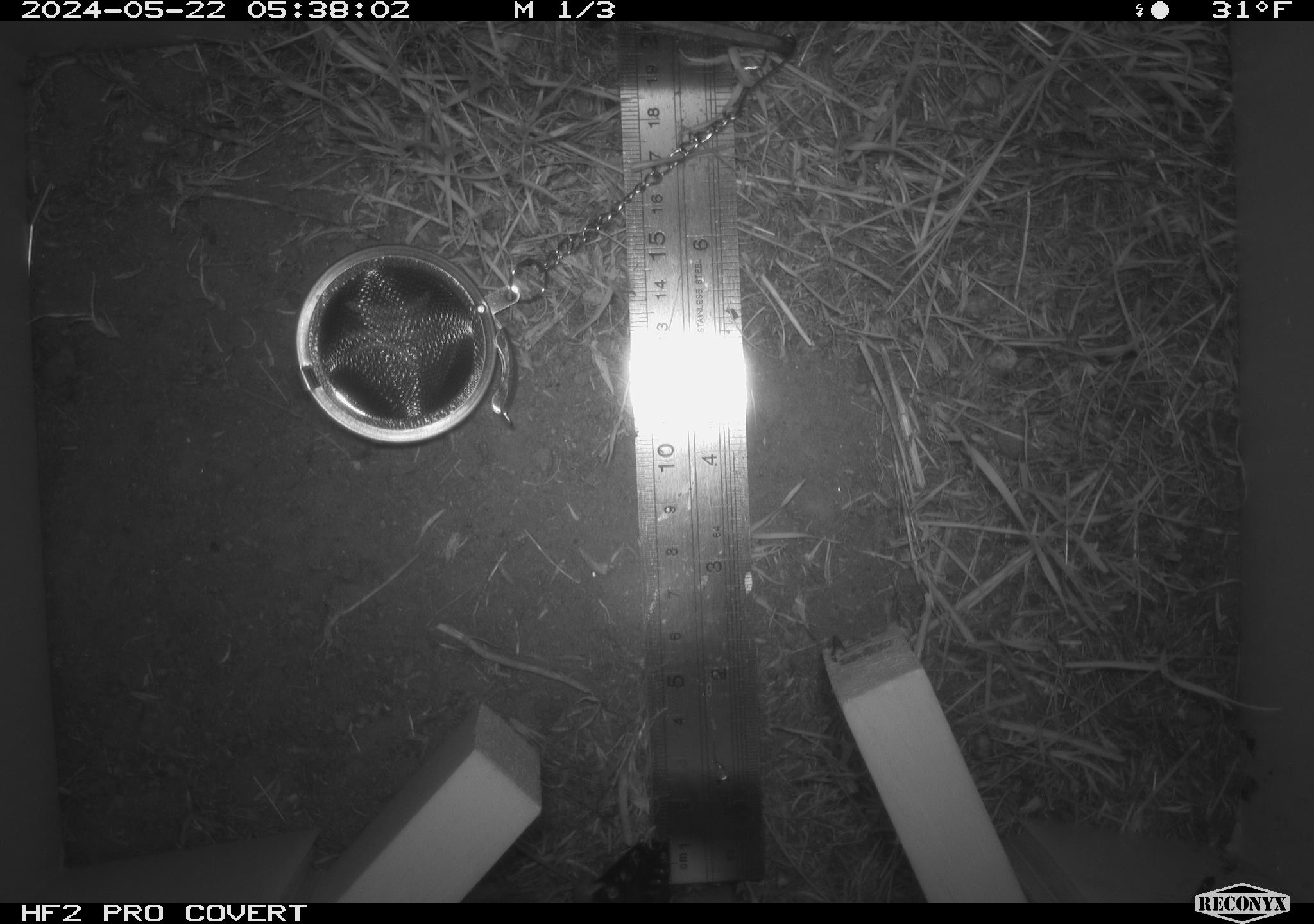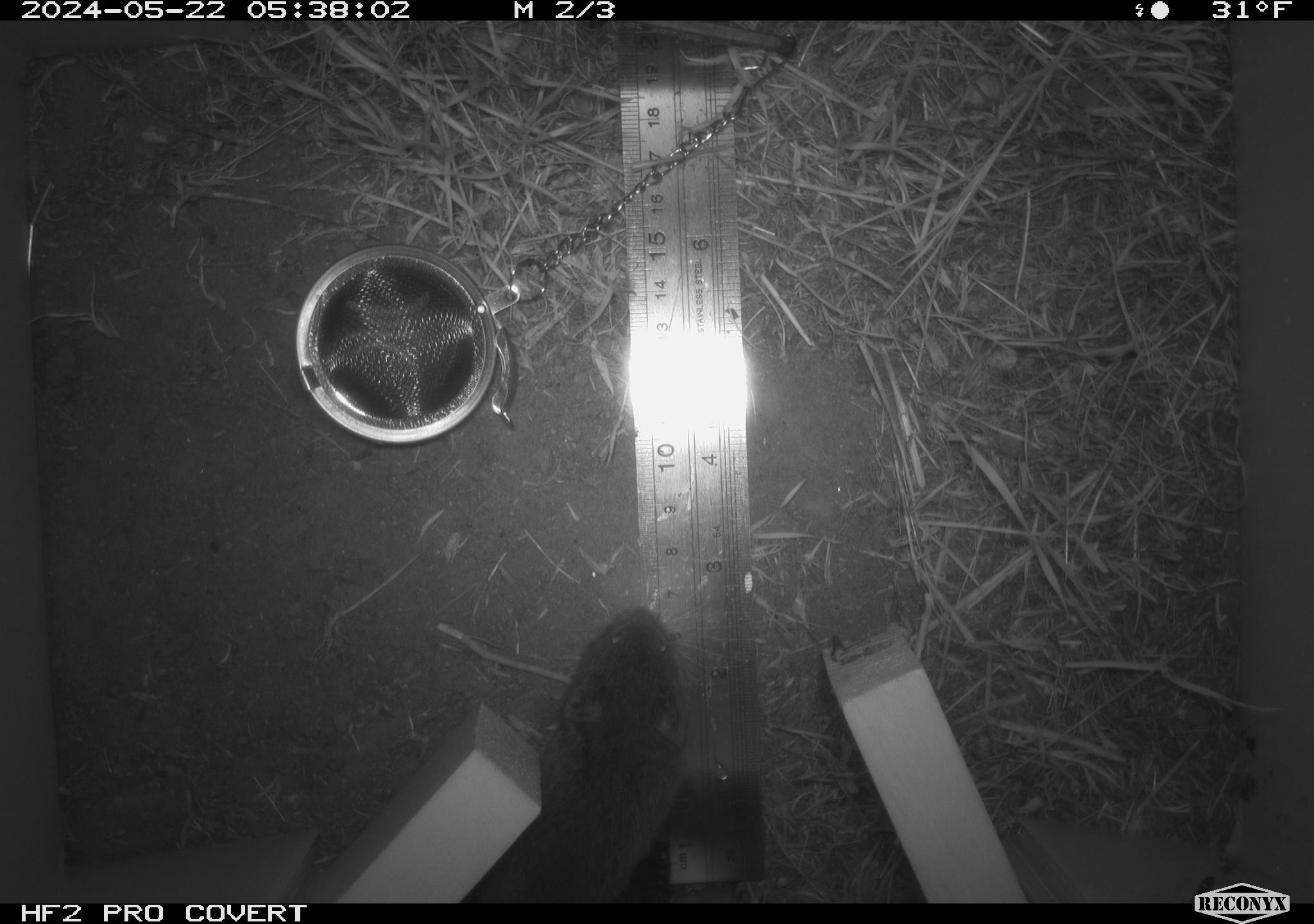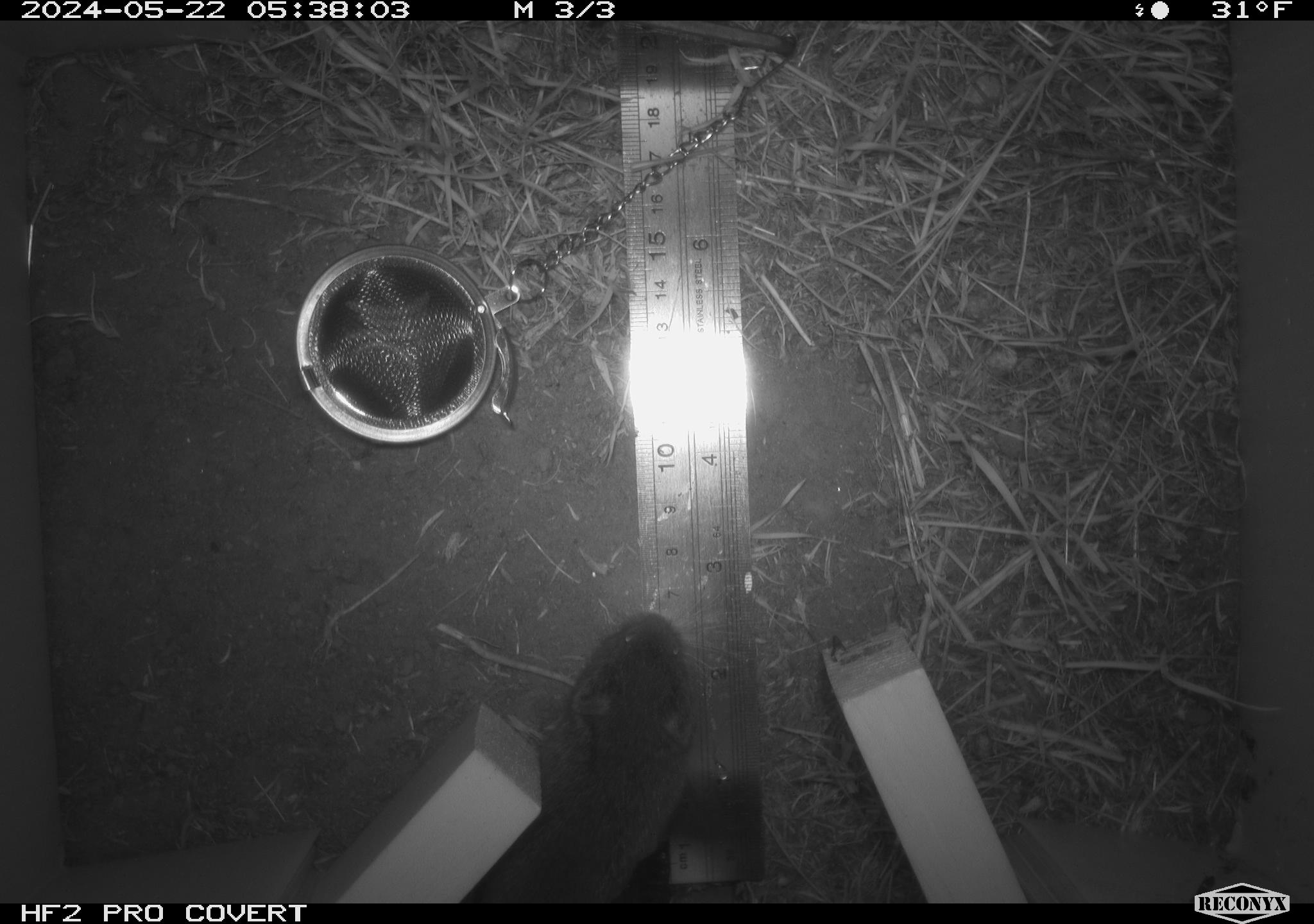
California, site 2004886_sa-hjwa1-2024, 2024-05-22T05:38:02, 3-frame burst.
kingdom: Animalia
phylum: Chordata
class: Mammalia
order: Rodentia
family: Cricetidae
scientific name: Cricetidae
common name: hamsters, voles, lemmings, and allies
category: cricetidae family